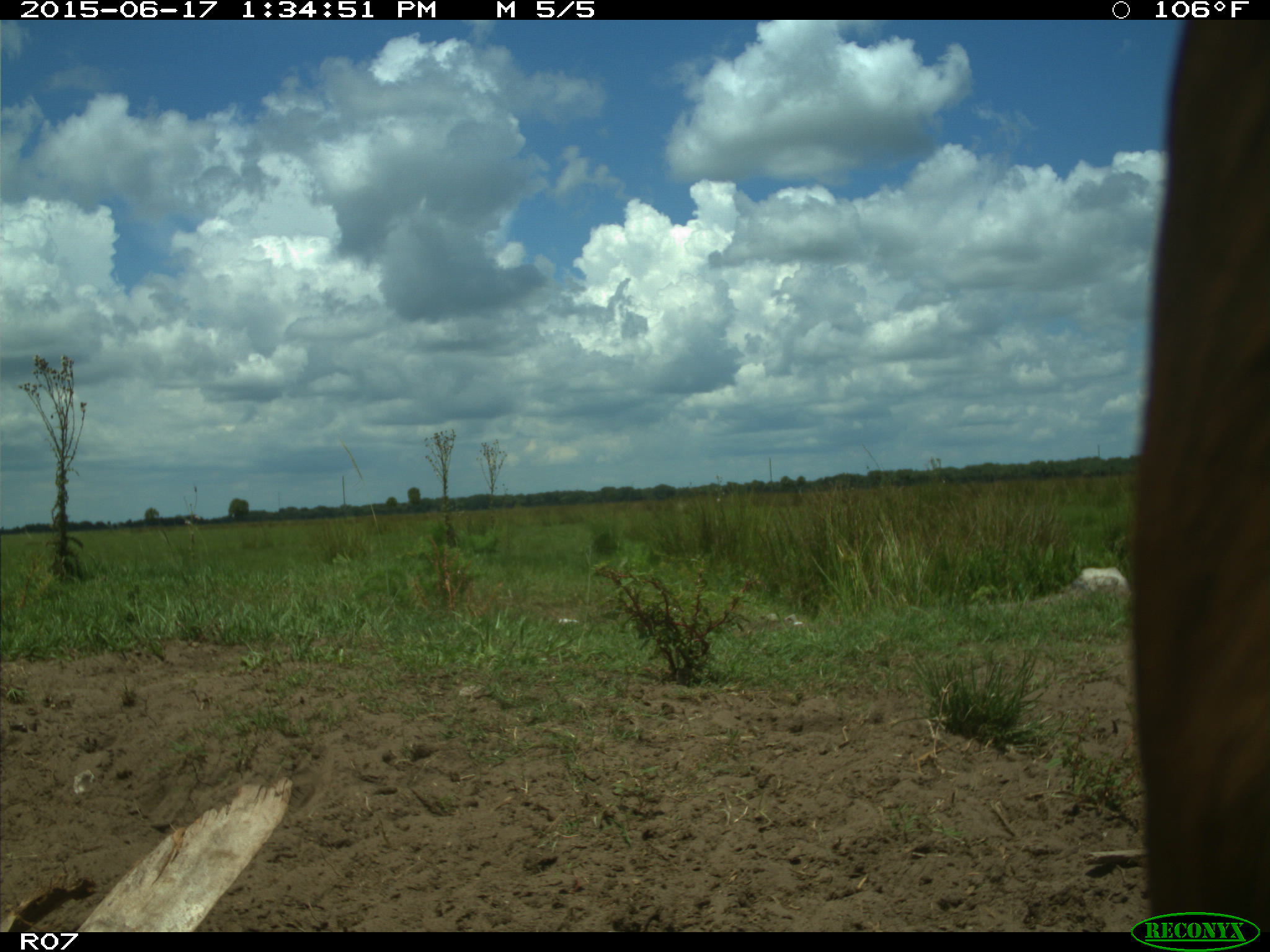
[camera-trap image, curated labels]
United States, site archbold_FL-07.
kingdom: Animalia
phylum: Chordata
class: Mammalia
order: Artiodactyla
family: Bovidae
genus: Bos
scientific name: Bos taurus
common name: domestic cow